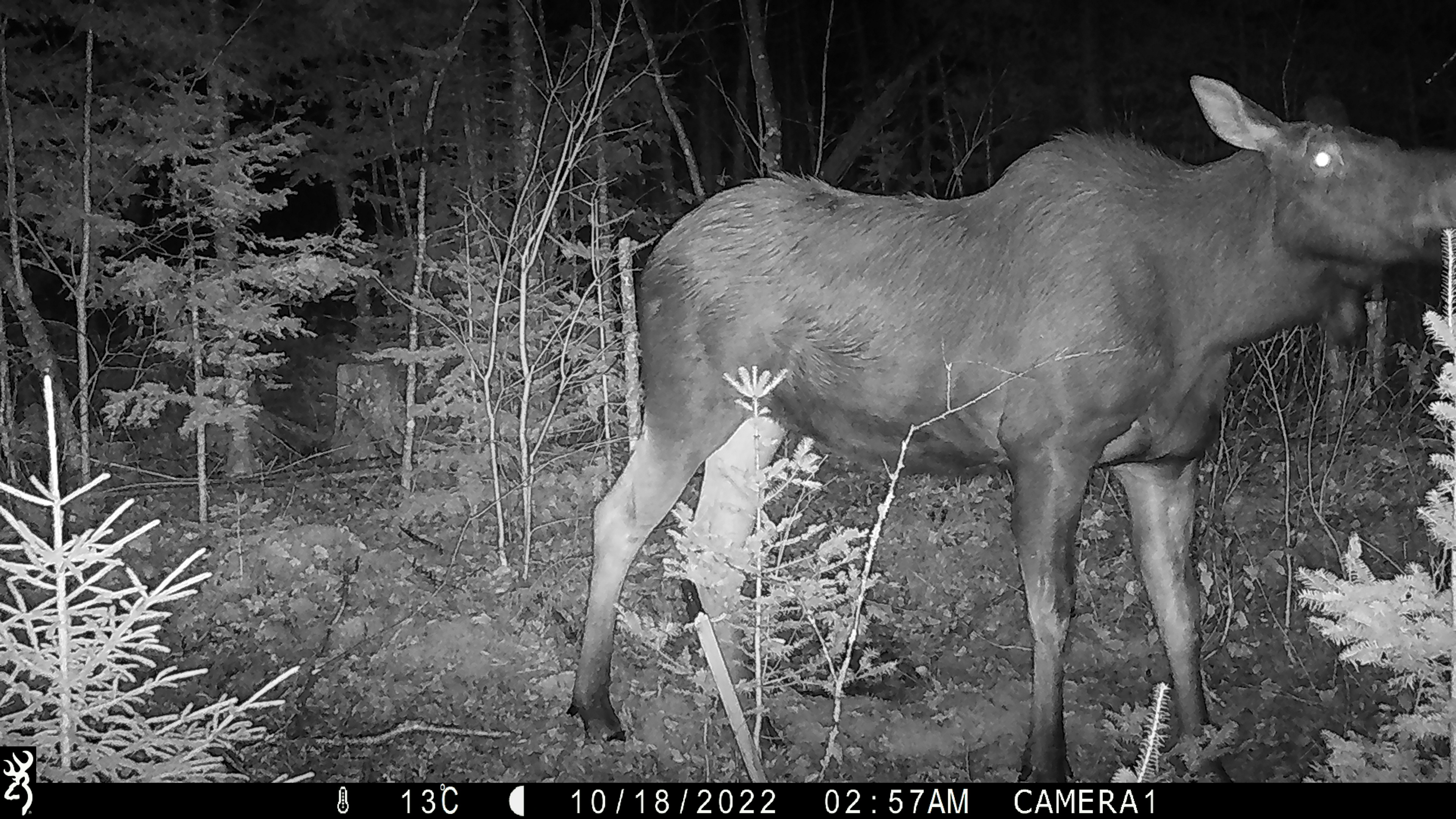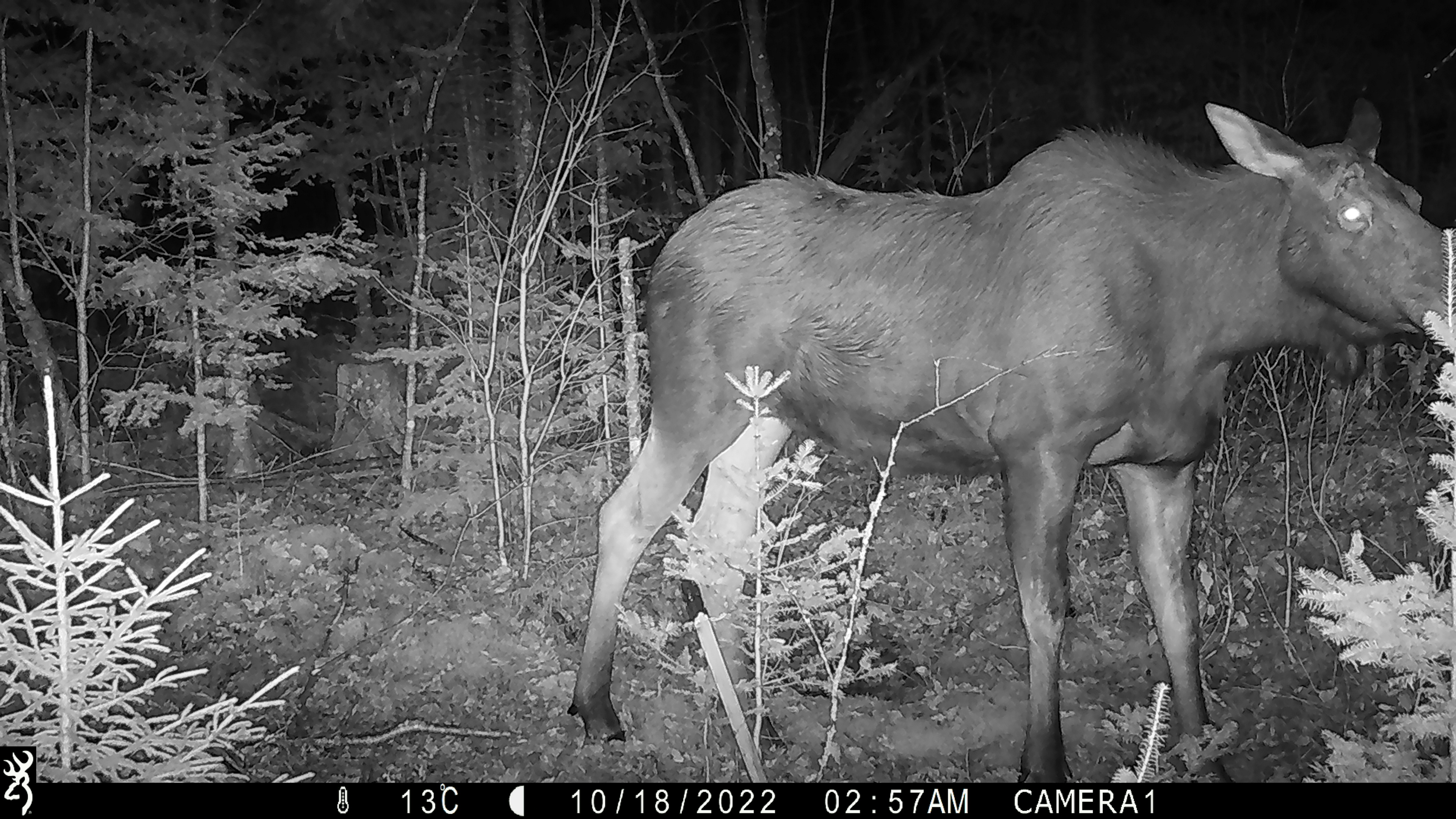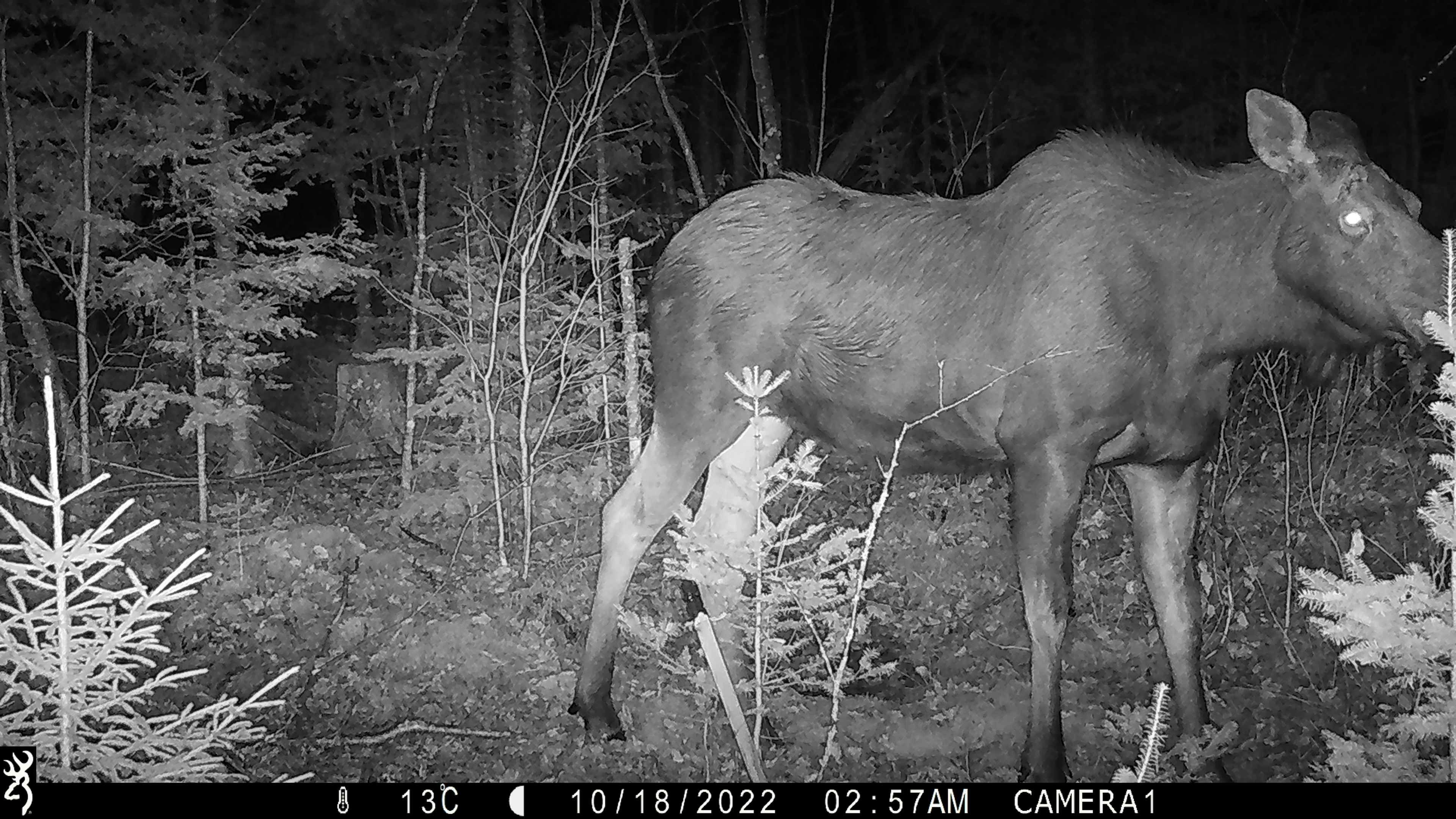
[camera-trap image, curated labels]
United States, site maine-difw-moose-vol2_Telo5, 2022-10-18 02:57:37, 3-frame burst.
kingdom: Animalia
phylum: Chordata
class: Mammalia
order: Artiodactyla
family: Cervidae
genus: Alces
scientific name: Alces alces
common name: moose